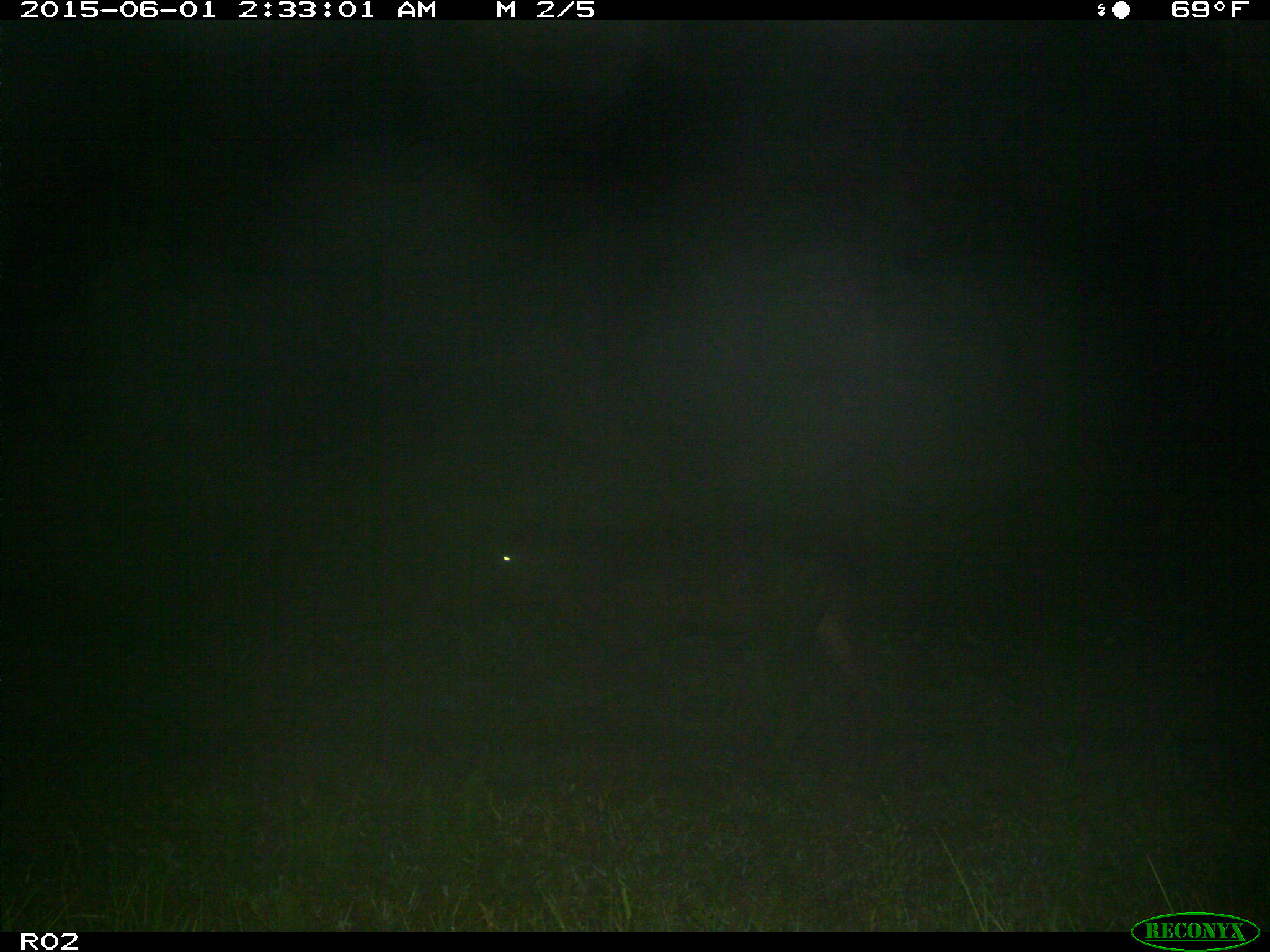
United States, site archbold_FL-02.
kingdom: Animalia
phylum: Chordata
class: Mammalia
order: Artiodactyla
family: Bovidae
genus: Bos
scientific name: Bos taurus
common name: domestic cow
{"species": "Bos taurus (domestic cow)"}